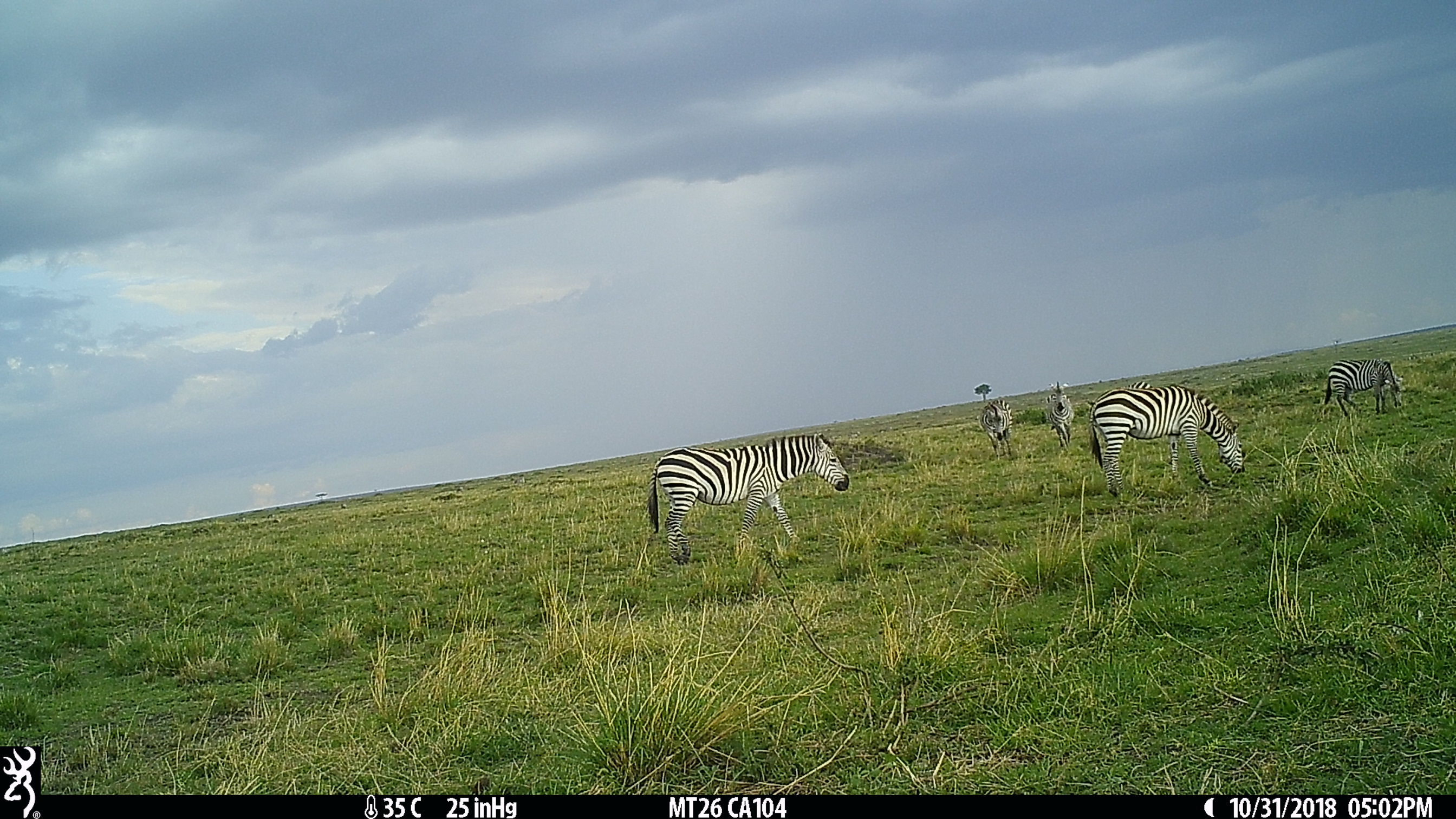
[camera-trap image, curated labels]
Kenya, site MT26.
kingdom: Animalia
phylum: Chordata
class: Mammalia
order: Perissodactyla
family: Equidae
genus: Equus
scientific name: Equus quagga burchellii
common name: burchell's zebra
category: zebra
Zebra (burchell's zebra) (Equus quagga burchellii).